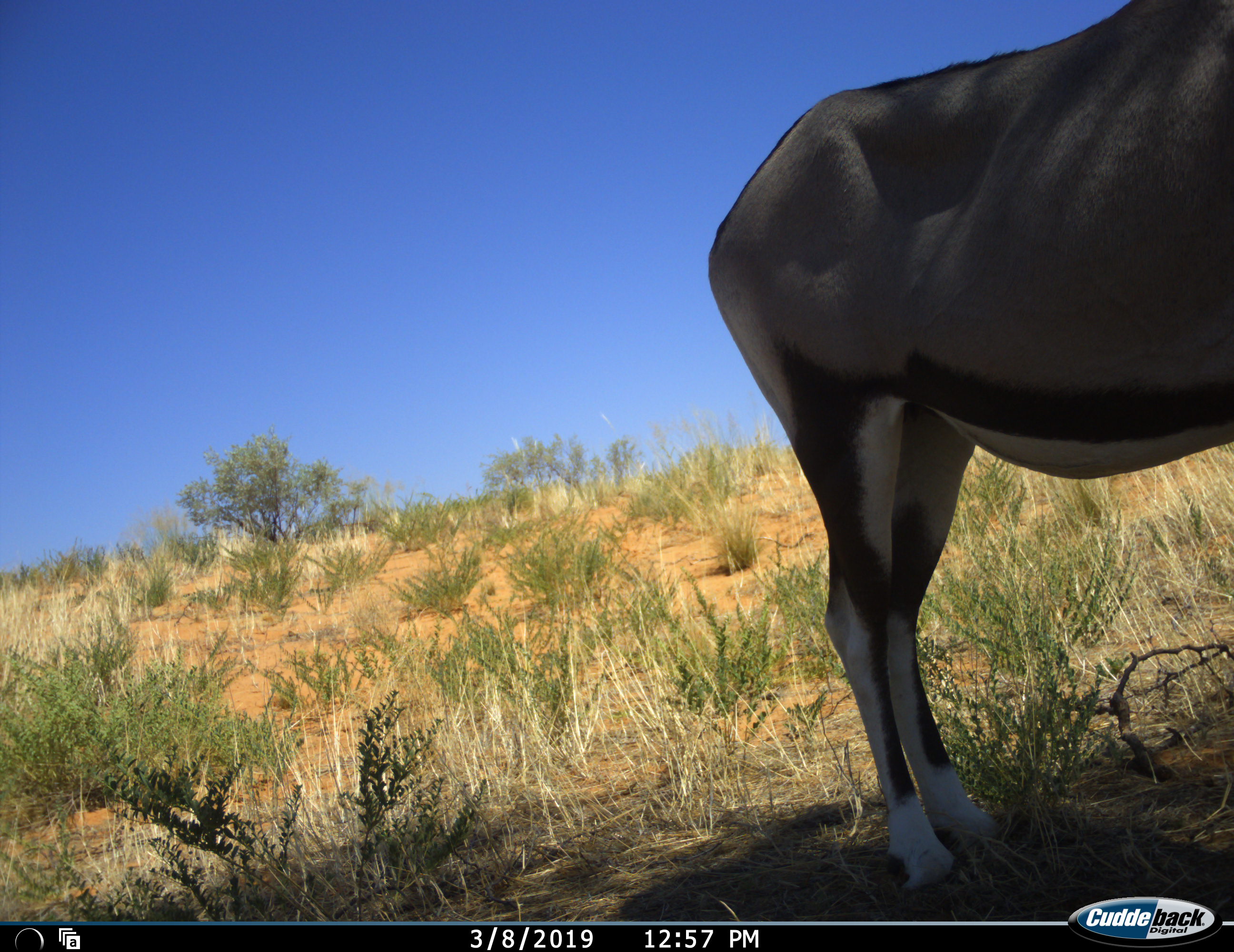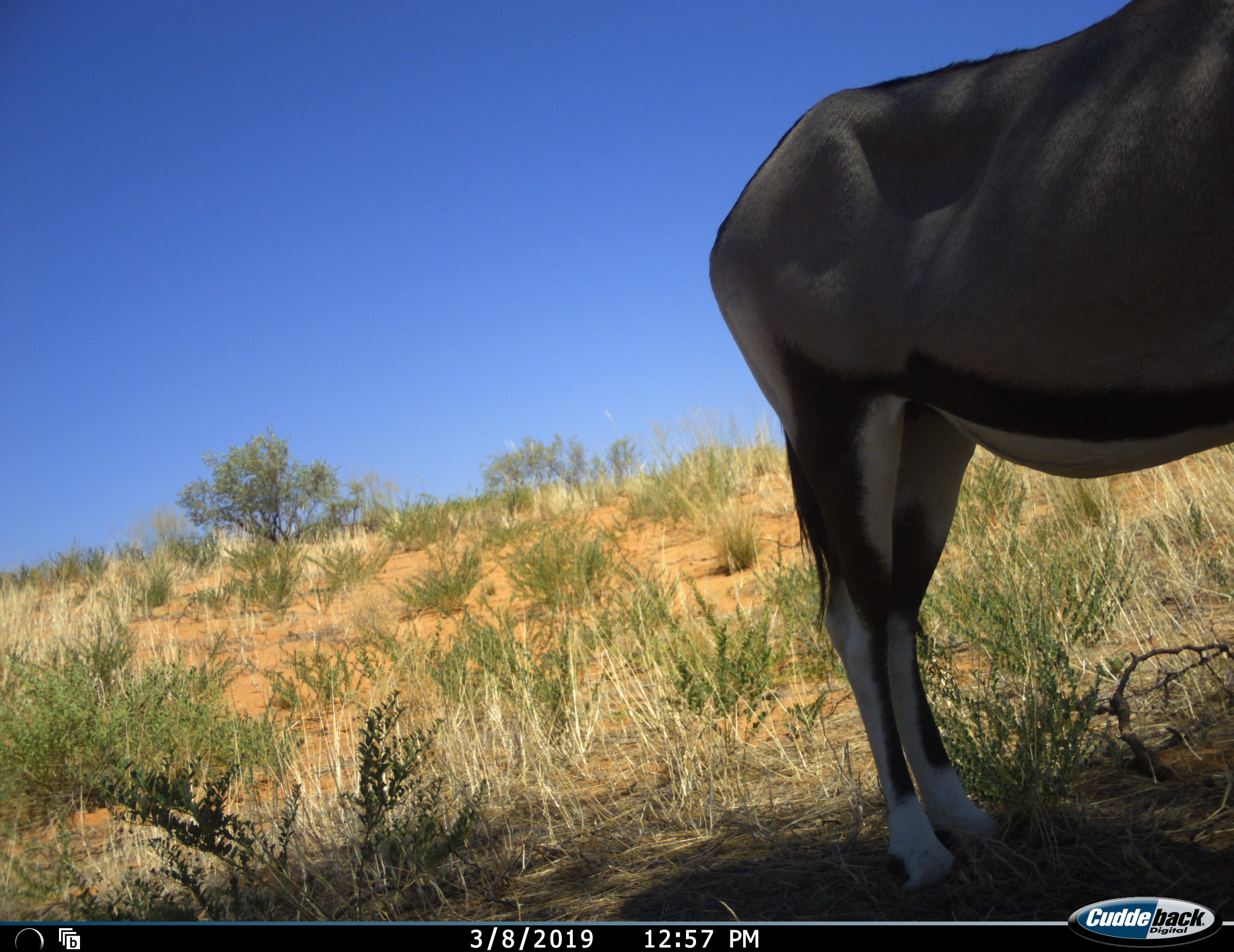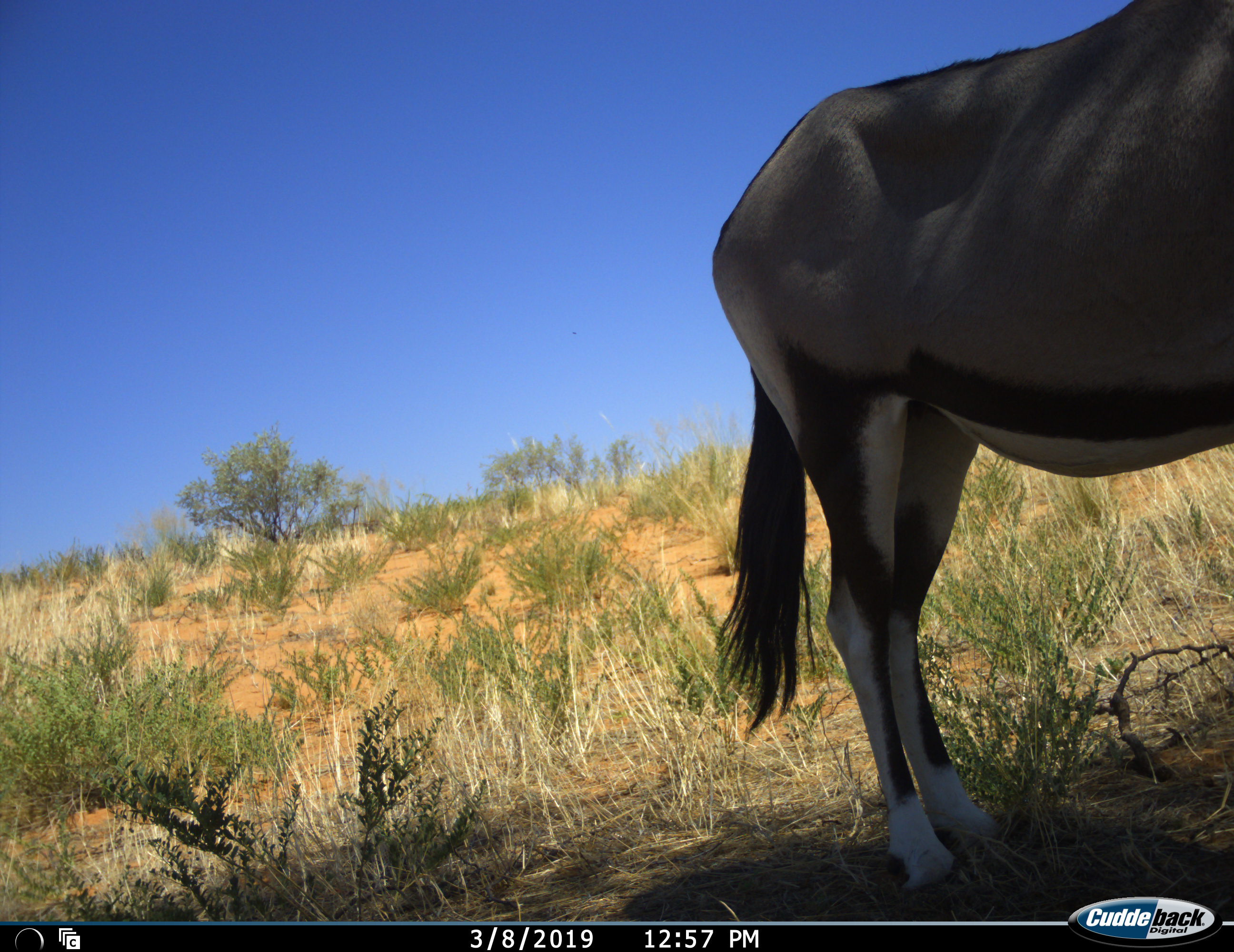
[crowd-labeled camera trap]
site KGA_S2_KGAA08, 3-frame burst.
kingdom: Animalia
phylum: Chordata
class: Mammalia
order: Artiodactyla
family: Bovidae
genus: Oryx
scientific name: Oryx gazella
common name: gemsbok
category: oryx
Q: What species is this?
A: Oryx (gemsbok) (Oryx gazella).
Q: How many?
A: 1.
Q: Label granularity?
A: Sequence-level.